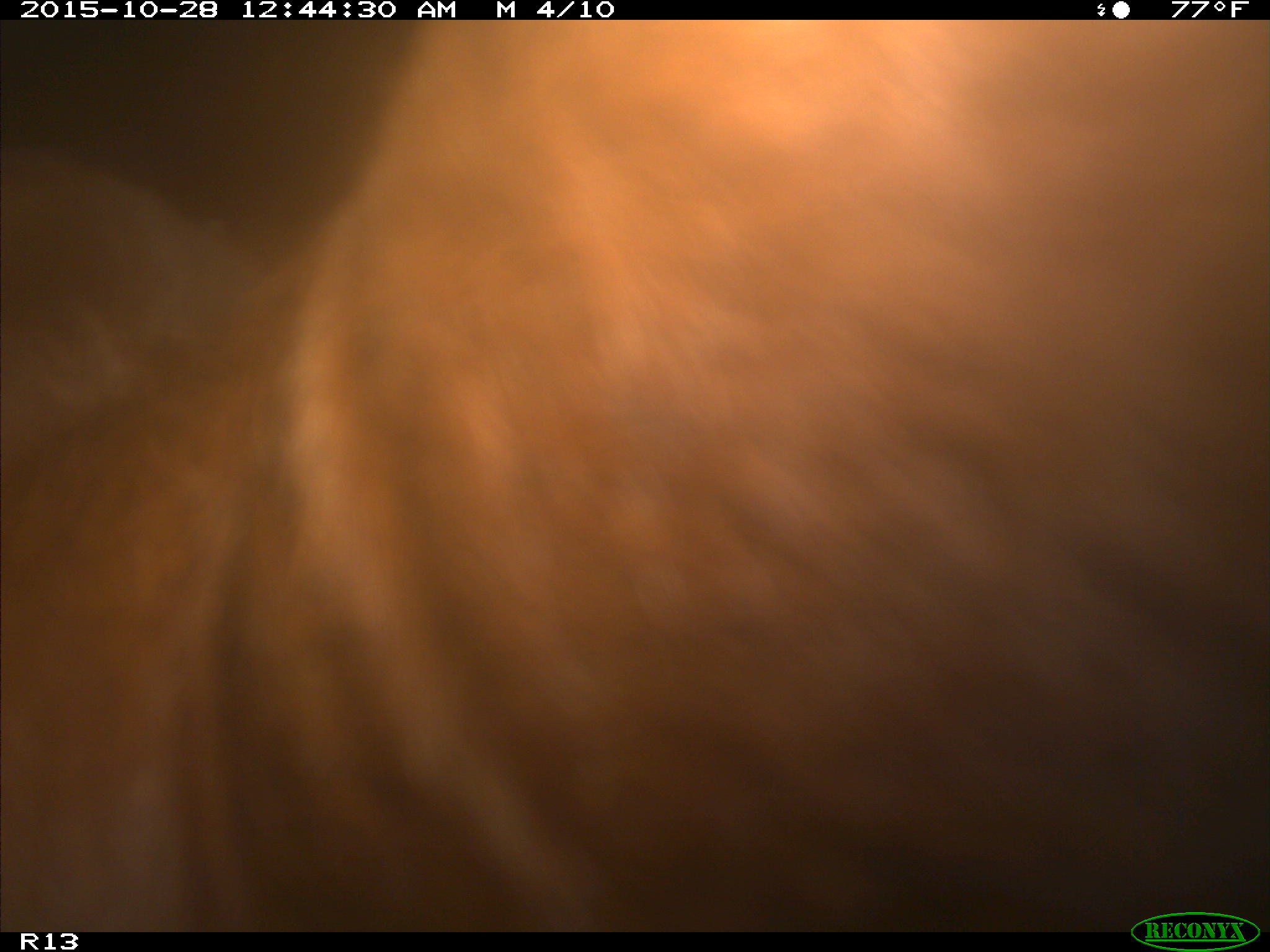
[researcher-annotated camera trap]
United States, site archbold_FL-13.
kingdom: Animalia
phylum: Chordata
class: Mammalia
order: Artiodactyla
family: Bovidae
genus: Bos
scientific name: Bos taurus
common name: domestic cow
Bos taurus (domestic cow).